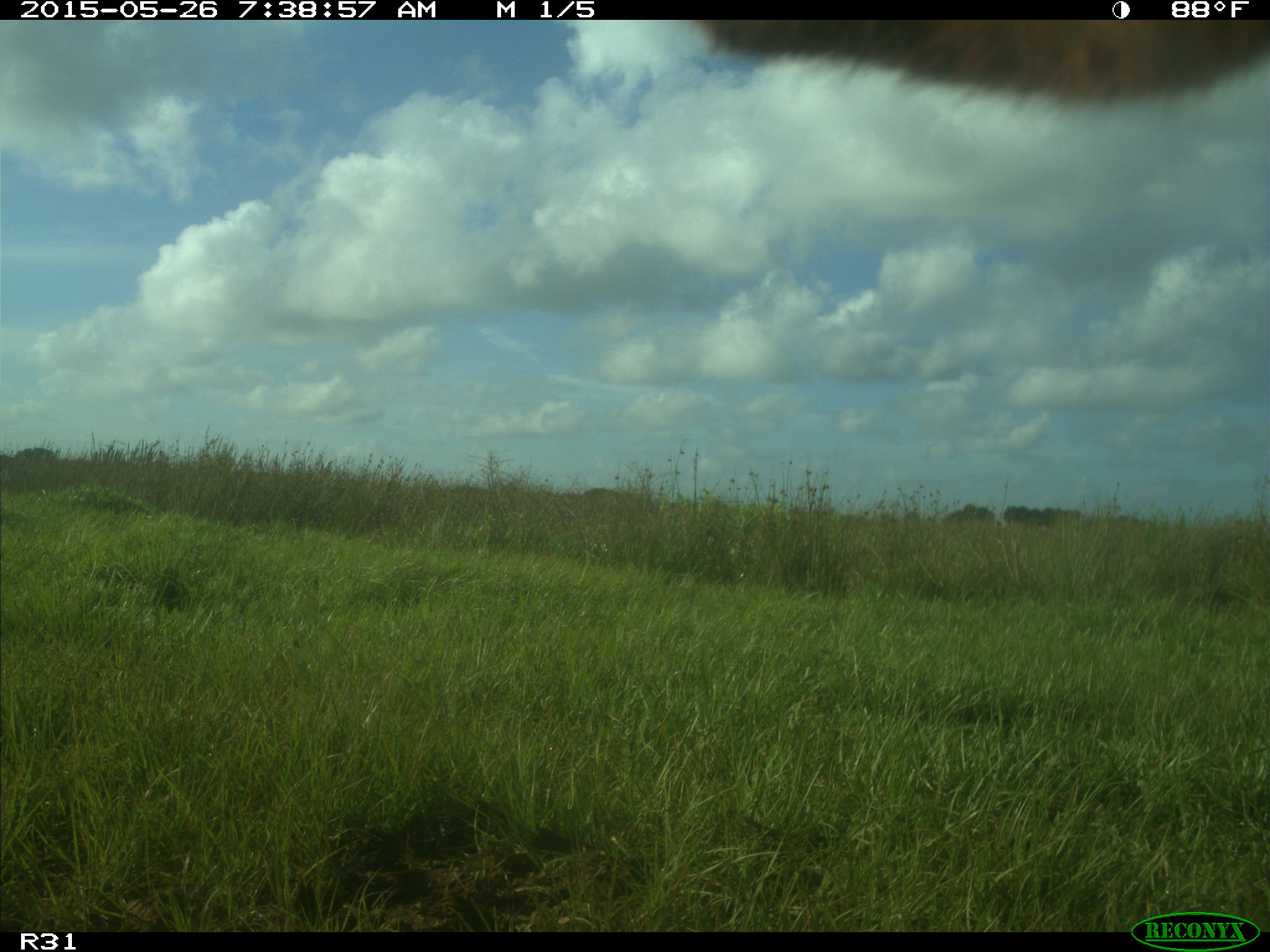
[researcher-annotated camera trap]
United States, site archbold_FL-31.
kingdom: Animalia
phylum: Chordata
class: Mammalia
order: Artiodactyla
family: Bovidae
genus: Bos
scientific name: Bos taurus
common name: domestic cow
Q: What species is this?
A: Bos taurus (domestic cow).